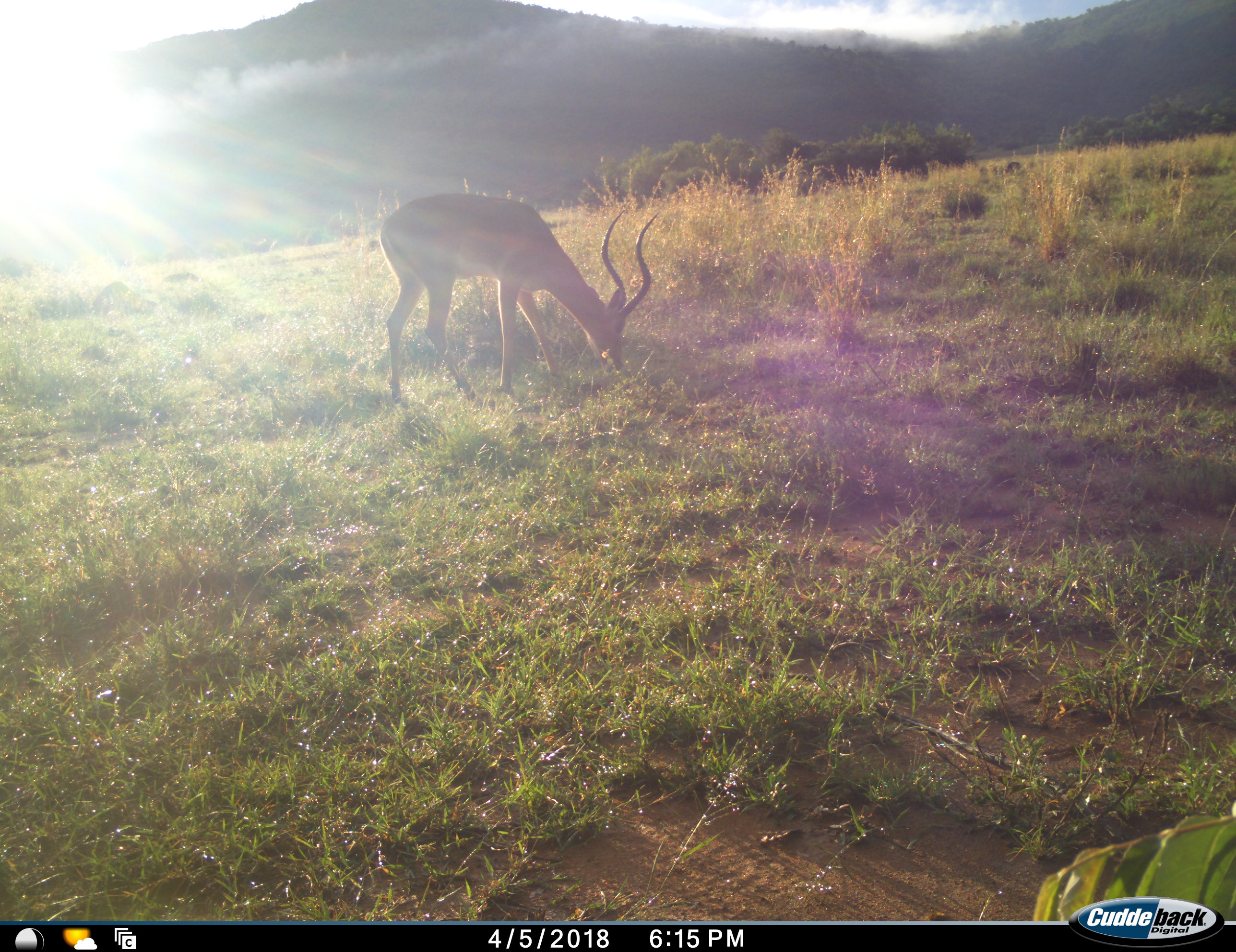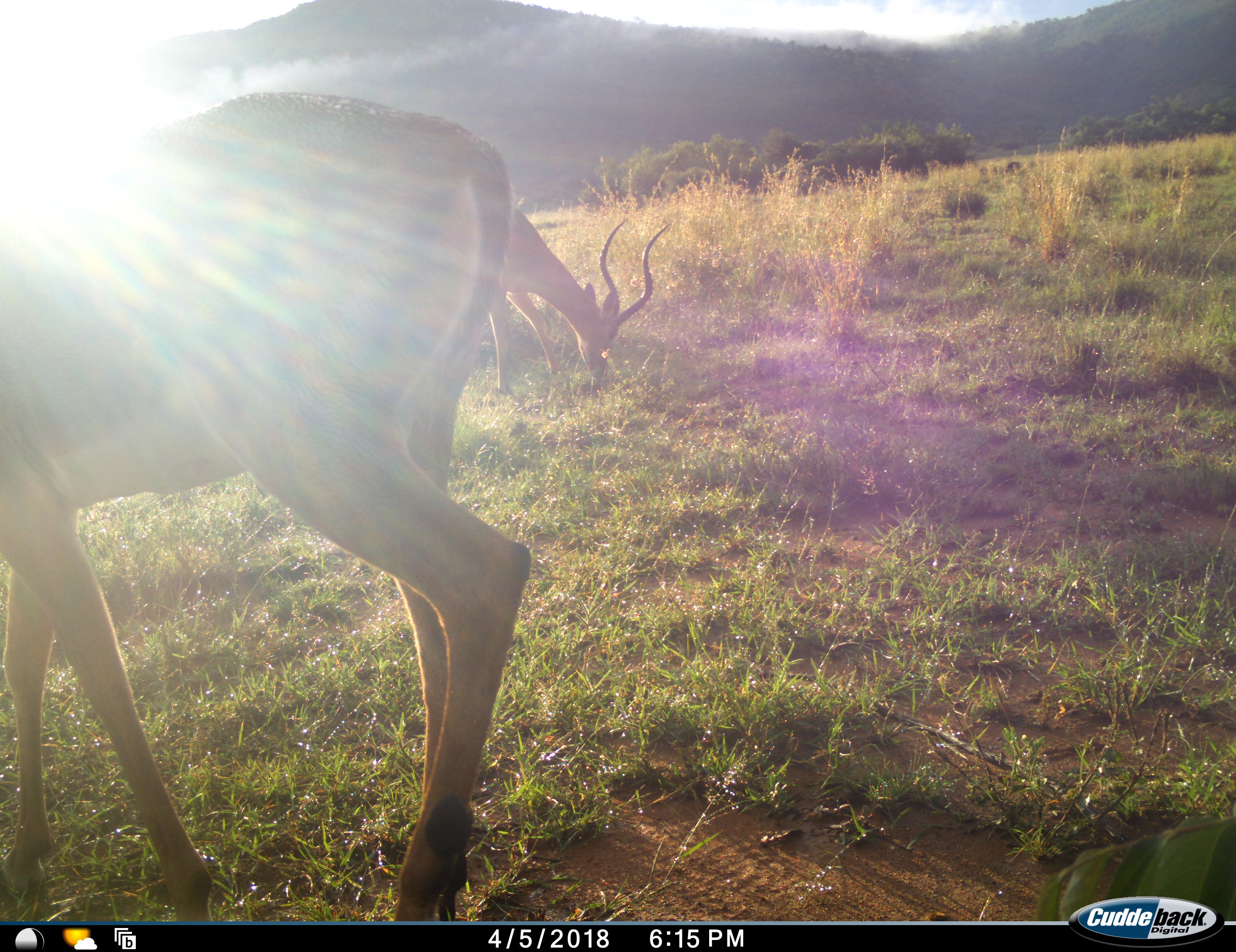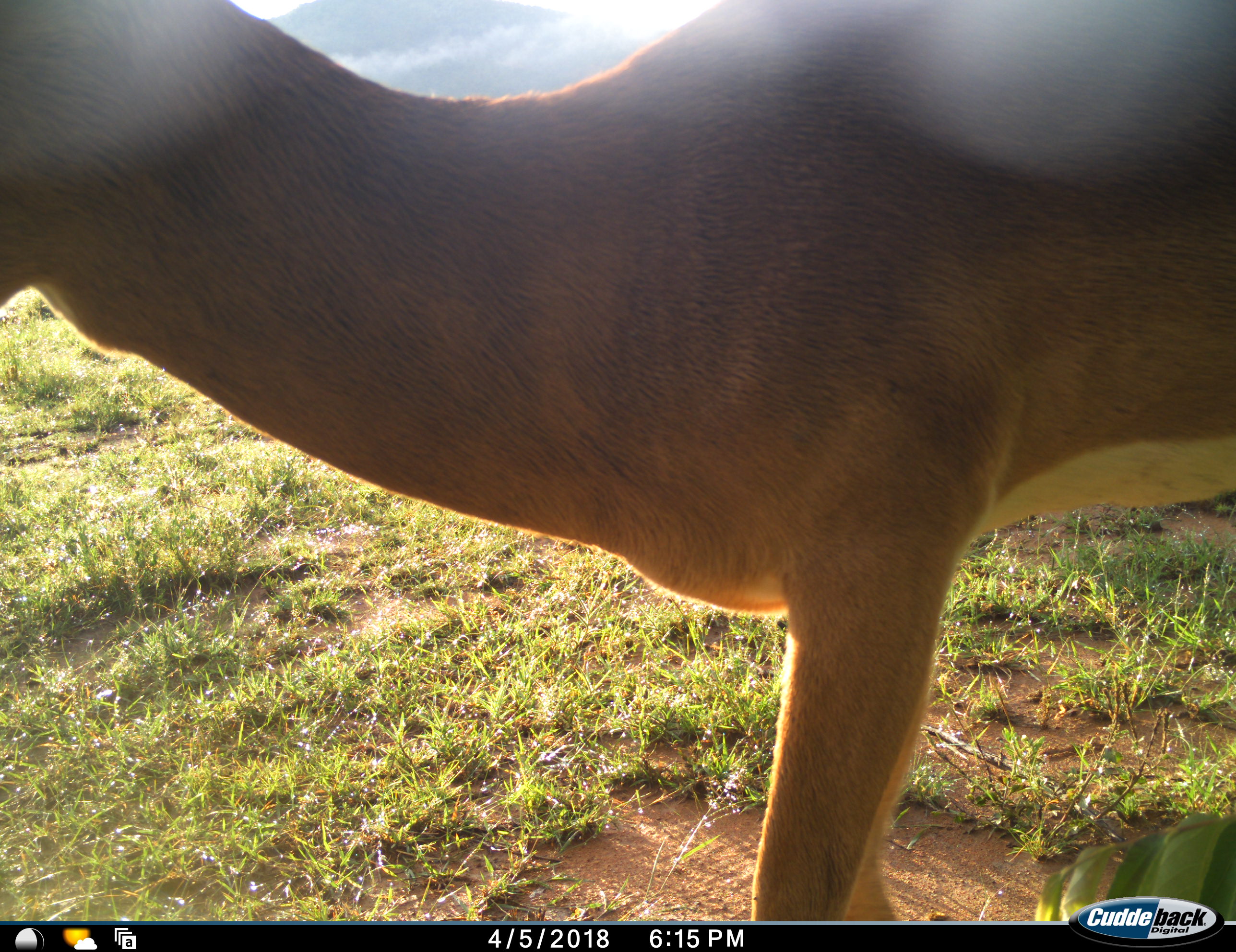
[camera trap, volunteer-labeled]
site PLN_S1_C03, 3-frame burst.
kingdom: Animalia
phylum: Chordata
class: Mammalia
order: Artiodactyla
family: Bovidae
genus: Aepyceros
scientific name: Aepyceros melampus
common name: impala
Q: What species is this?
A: Impala (Aepyceros melampus).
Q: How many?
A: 2.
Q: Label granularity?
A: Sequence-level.